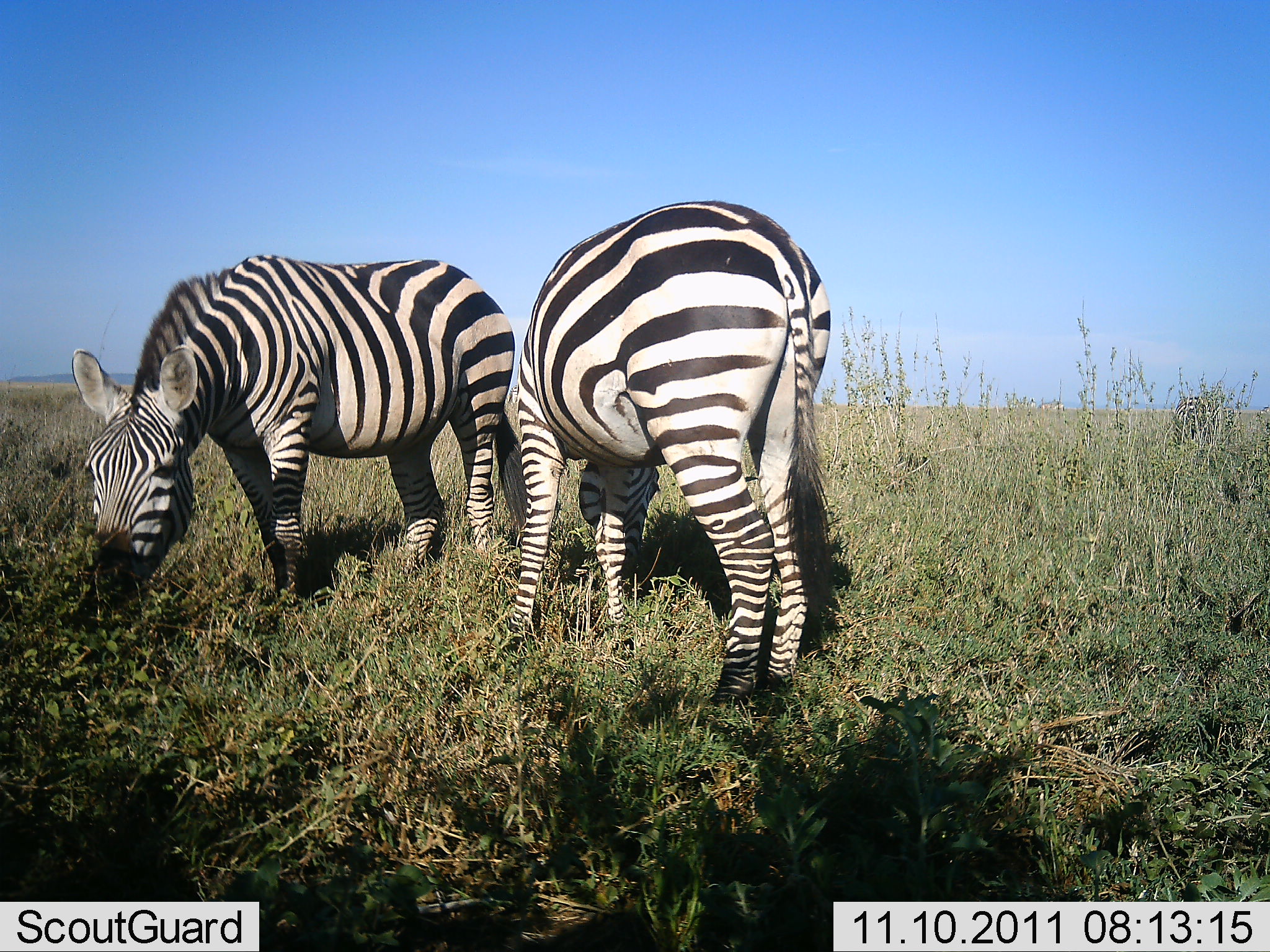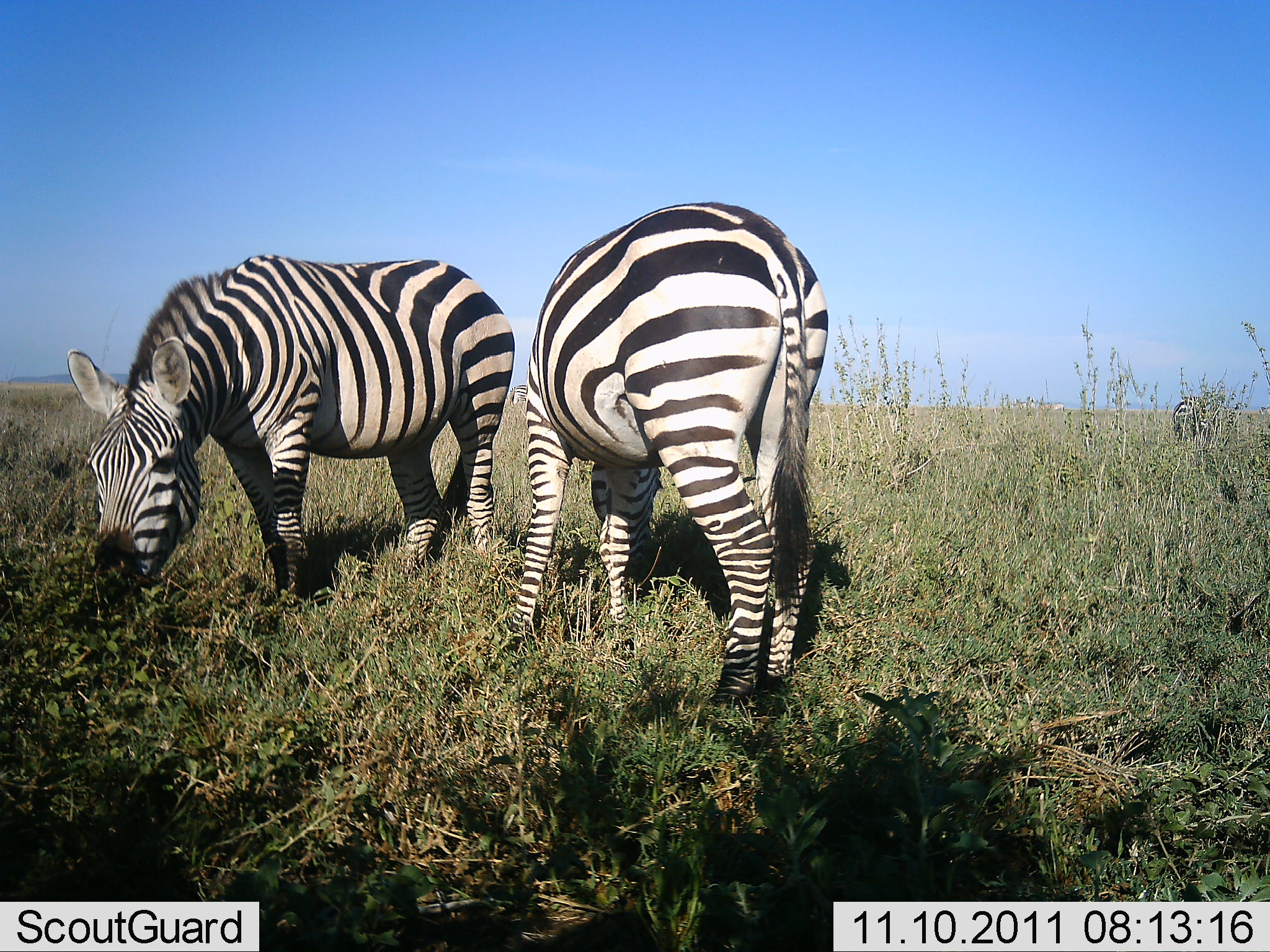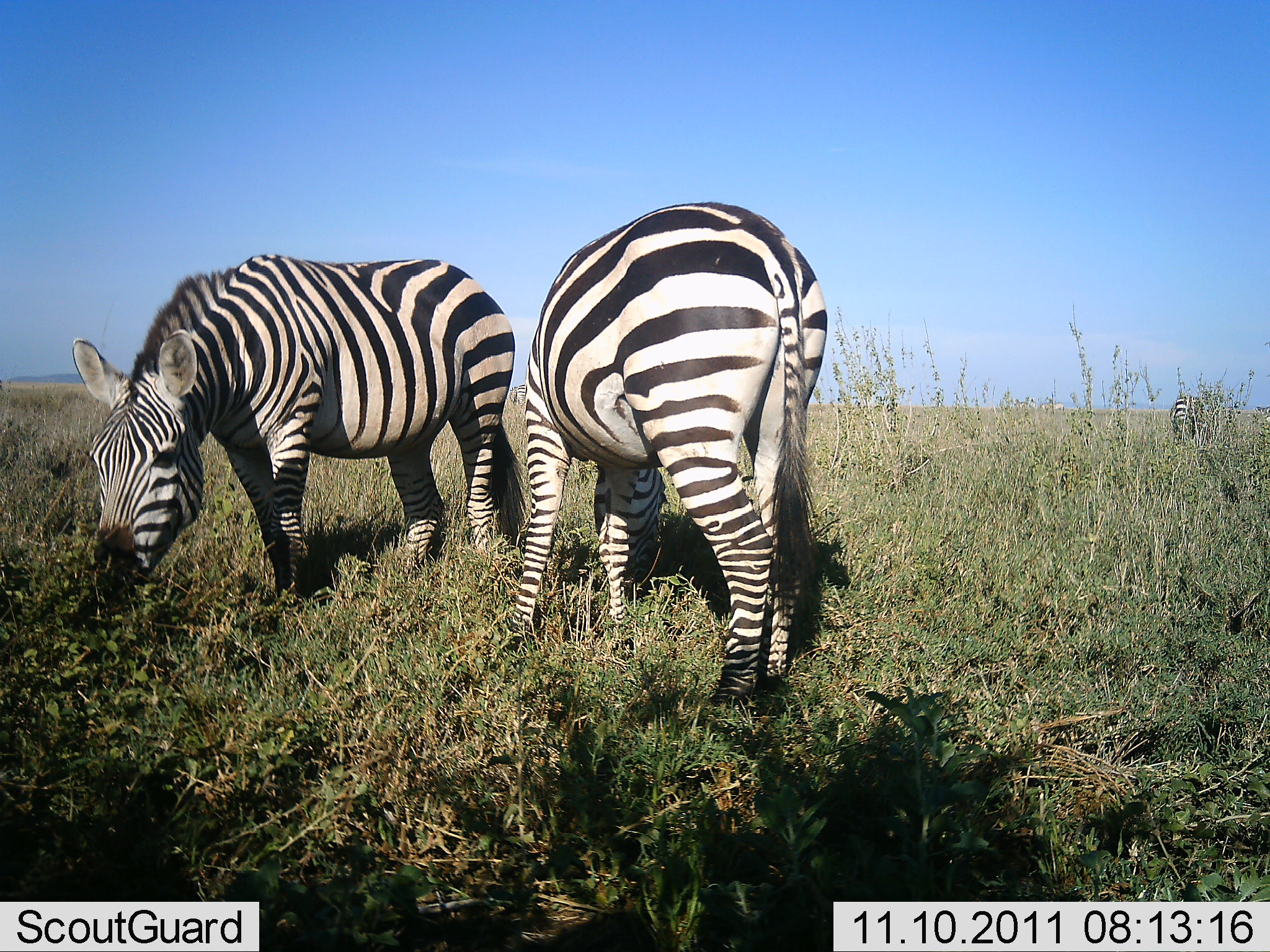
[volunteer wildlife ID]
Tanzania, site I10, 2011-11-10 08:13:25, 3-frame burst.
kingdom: Animalia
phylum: Chordata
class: Mammalia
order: Perissodactyla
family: Equidae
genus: Equus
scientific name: Equus quagga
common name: plains zebra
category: zebra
Zebra (plains zebra) (Equus quagga), count 2. Behavior (volunteer vote fractions): standing 29%, resting 0%, moving 0%, interacting 0%. Young present (vote fraction): 0%. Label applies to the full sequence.